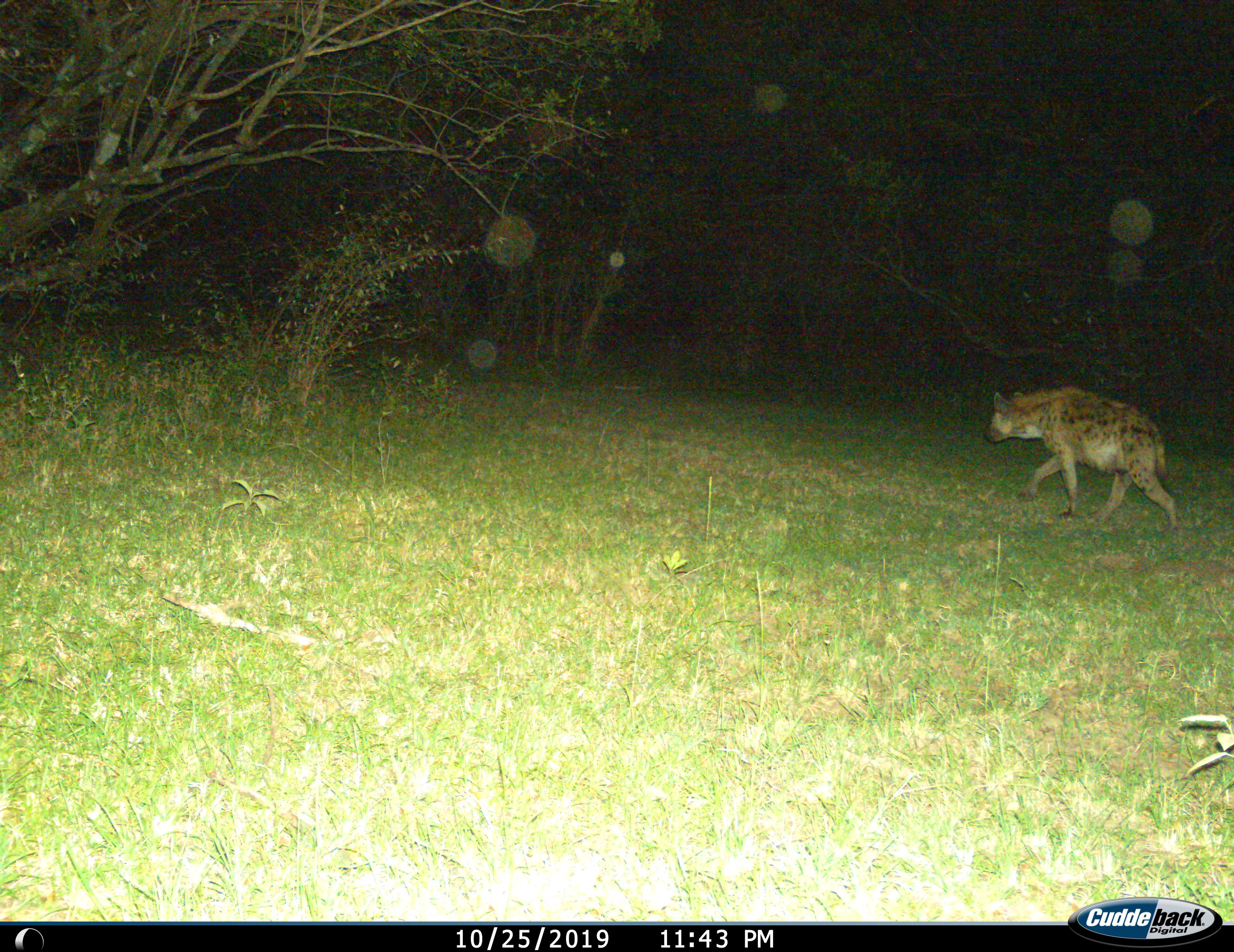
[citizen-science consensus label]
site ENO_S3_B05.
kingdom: Animalia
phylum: Chordata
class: Mammalia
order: Carnivora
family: Hyaenidae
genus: Crocuta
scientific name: Crocuta crocuta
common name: spotted hyena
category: hyenaspotted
Hyenaspotted (spotted hyena) (Crocuta crocuta), count 1. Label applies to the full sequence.